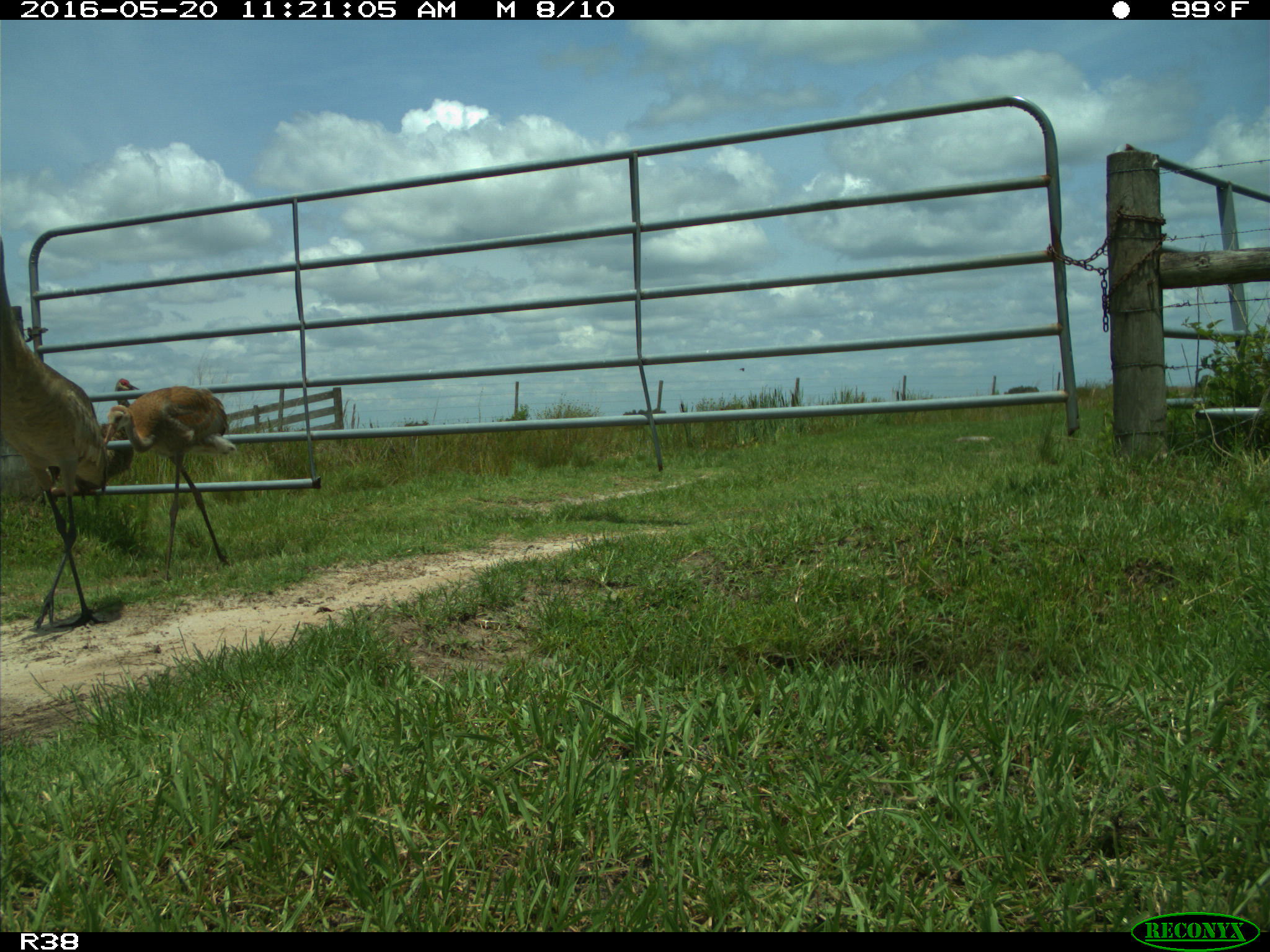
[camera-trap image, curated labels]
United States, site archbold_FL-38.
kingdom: Animalia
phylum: Chordata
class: Aves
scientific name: Aves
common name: birds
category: unidentified bird